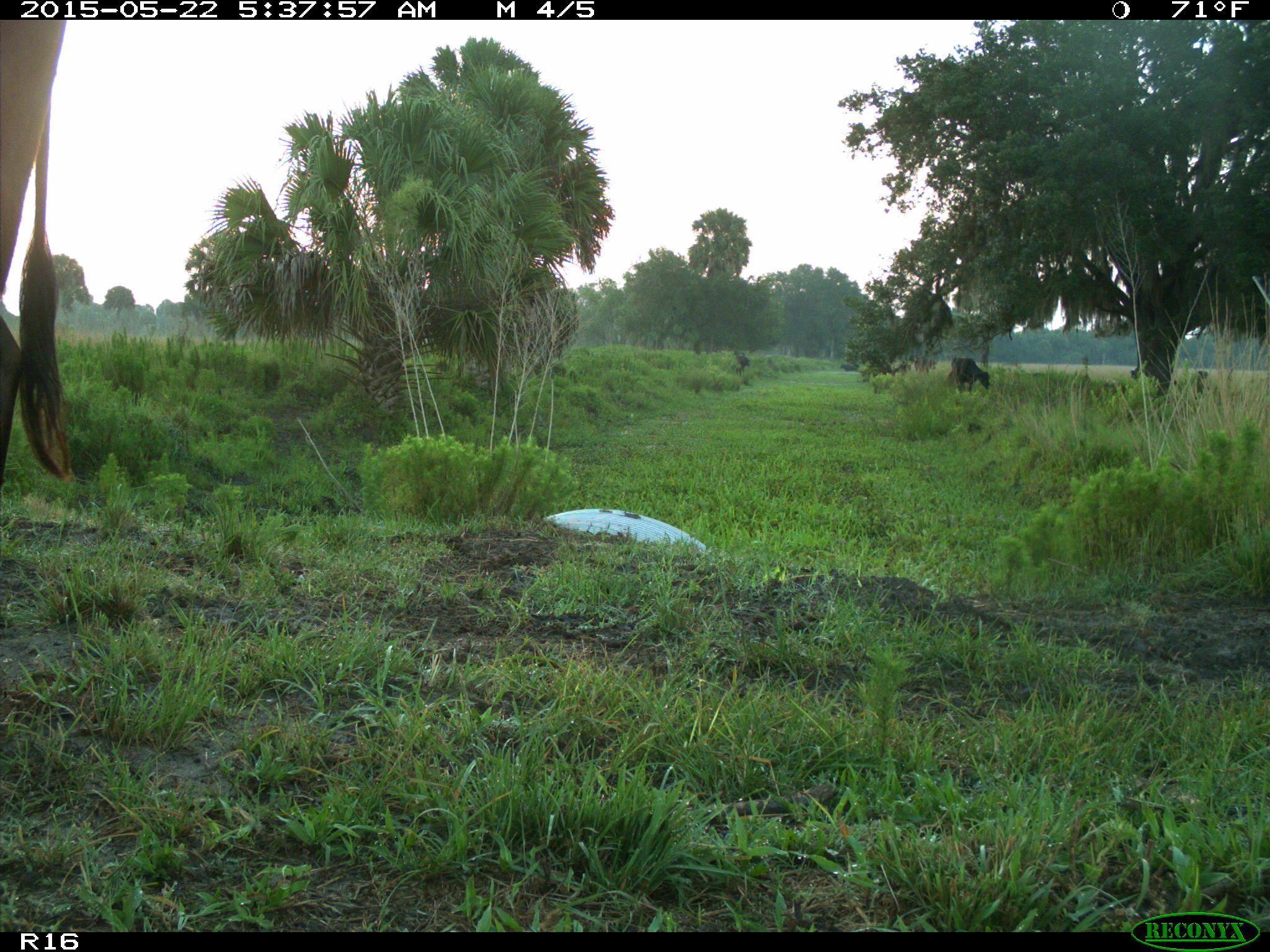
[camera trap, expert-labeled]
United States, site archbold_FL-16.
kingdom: Animalia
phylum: Chordata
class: Mammalia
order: Artiodactyla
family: Bovidae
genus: Bos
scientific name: Bos taurus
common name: domestic cow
Bos taurus (domestic cow).